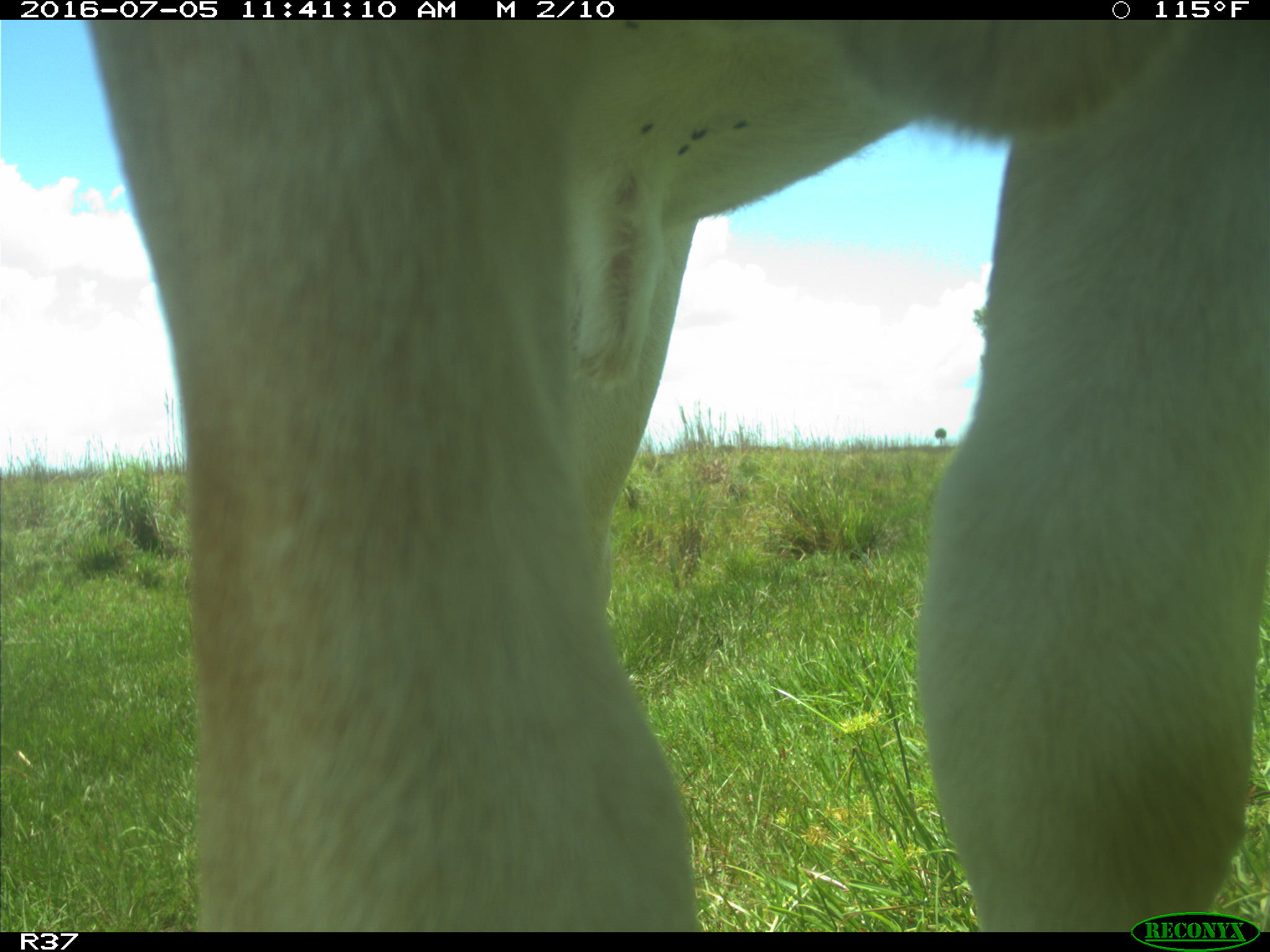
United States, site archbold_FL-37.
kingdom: Animalia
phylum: Chordata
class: Mammalia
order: Artiodactyla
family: Bovidae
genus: Bos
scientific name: Bos taurus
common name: domestic cow